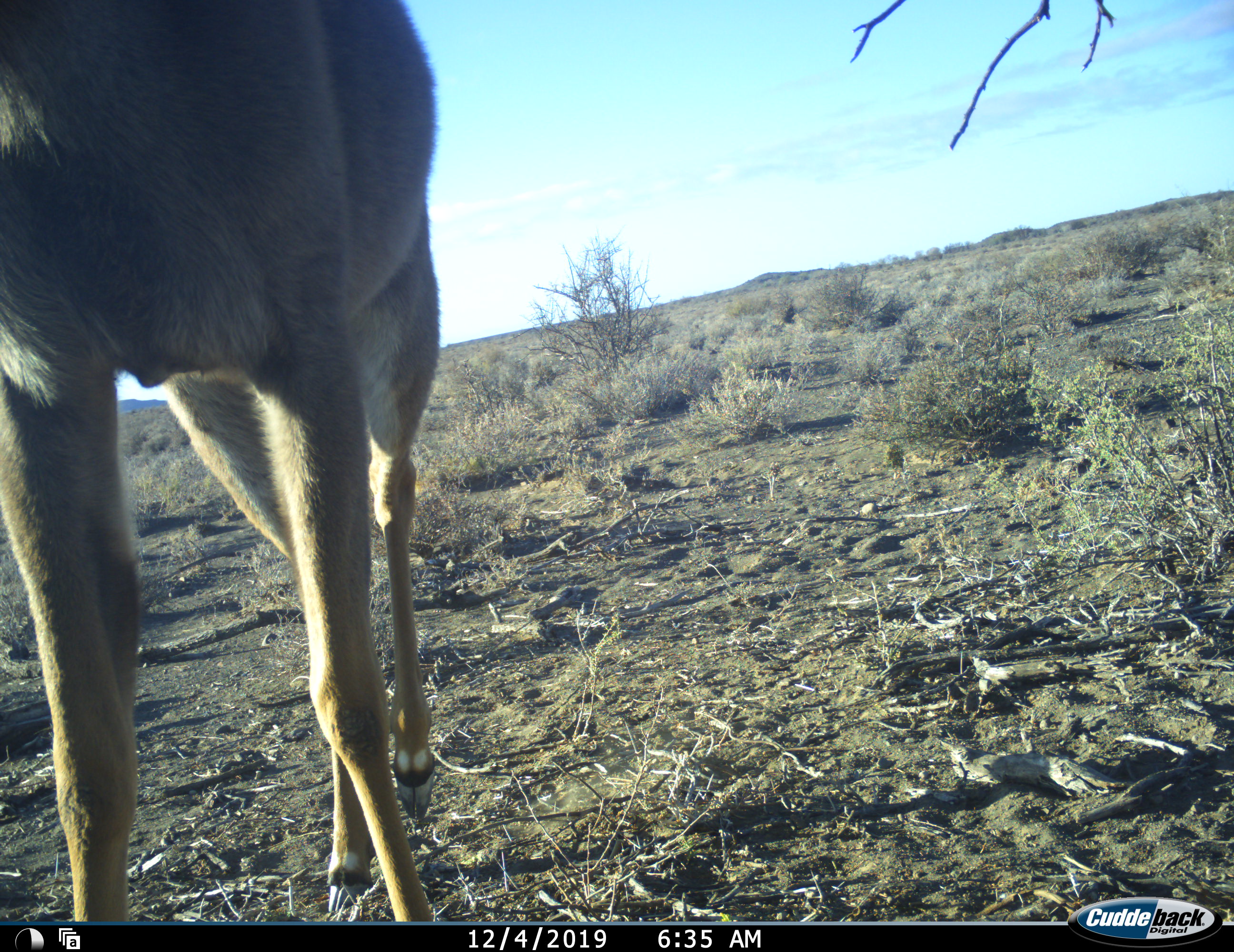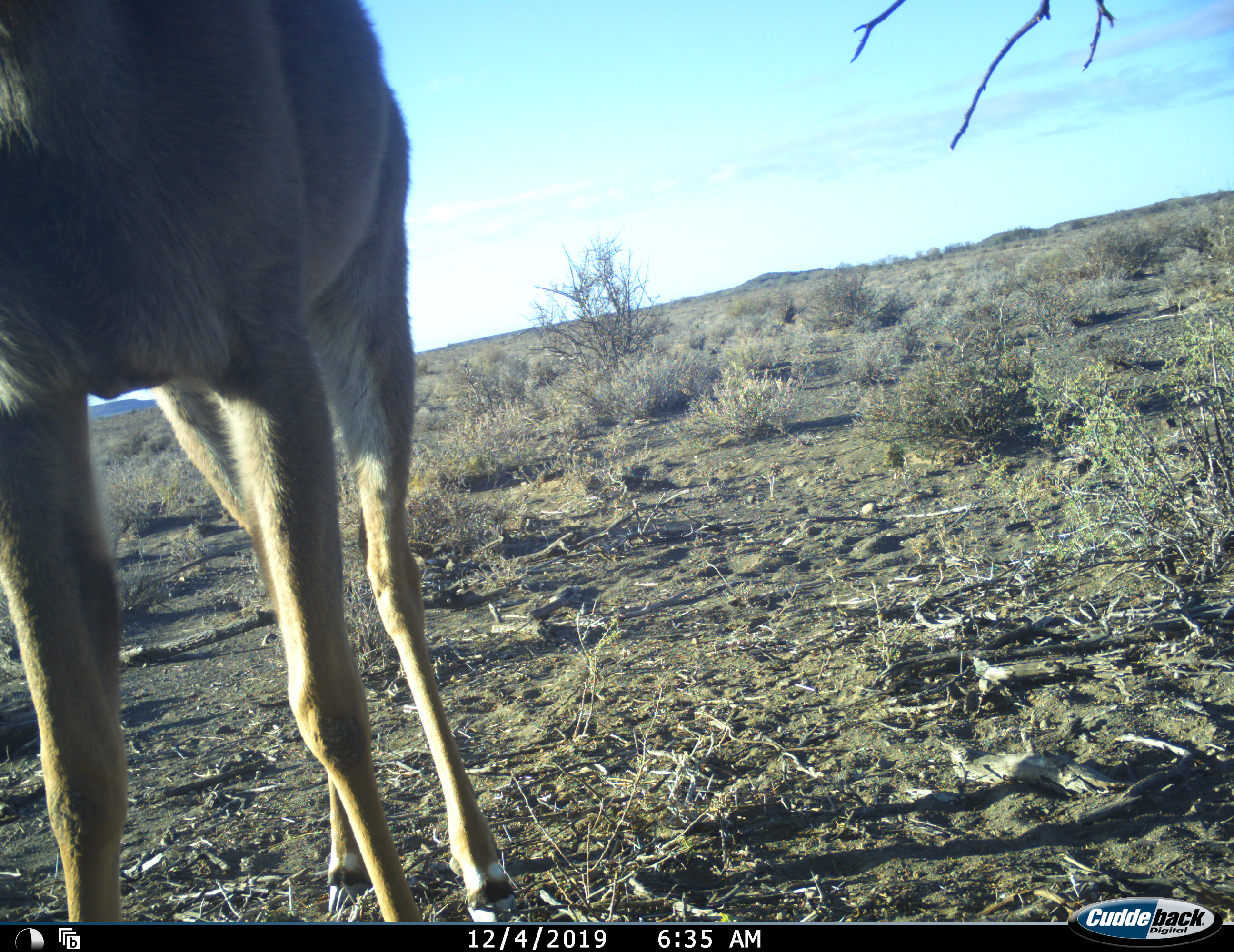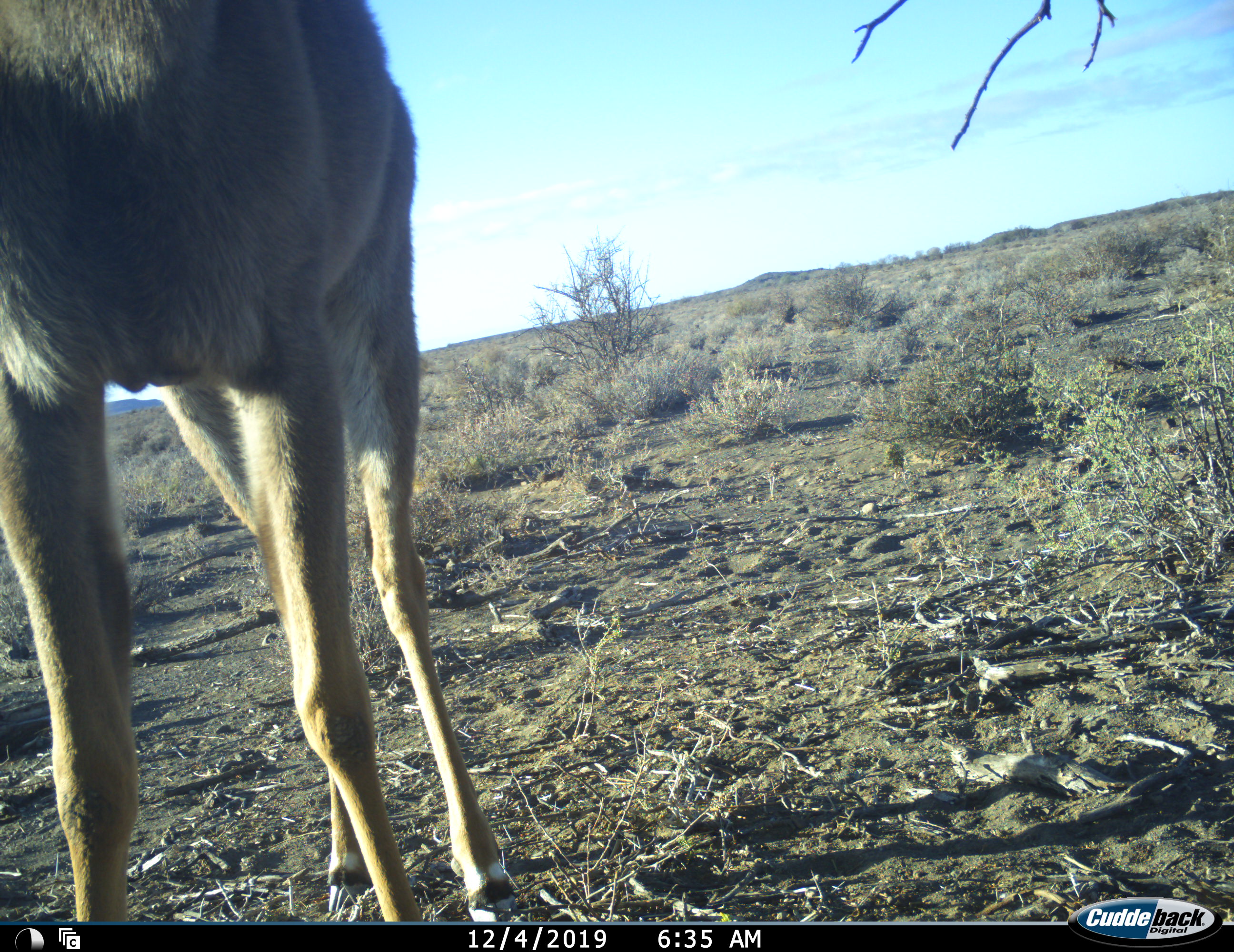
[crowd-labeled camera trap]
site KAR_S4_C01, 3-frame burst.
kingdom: Animalia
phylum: Chordata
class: Mammalia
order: Artiodactyla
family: Bovidae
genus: Tragelaphus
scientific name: Tragelaphus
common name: kudu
Kudu (Tragelaphus), count 1. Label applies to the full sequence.